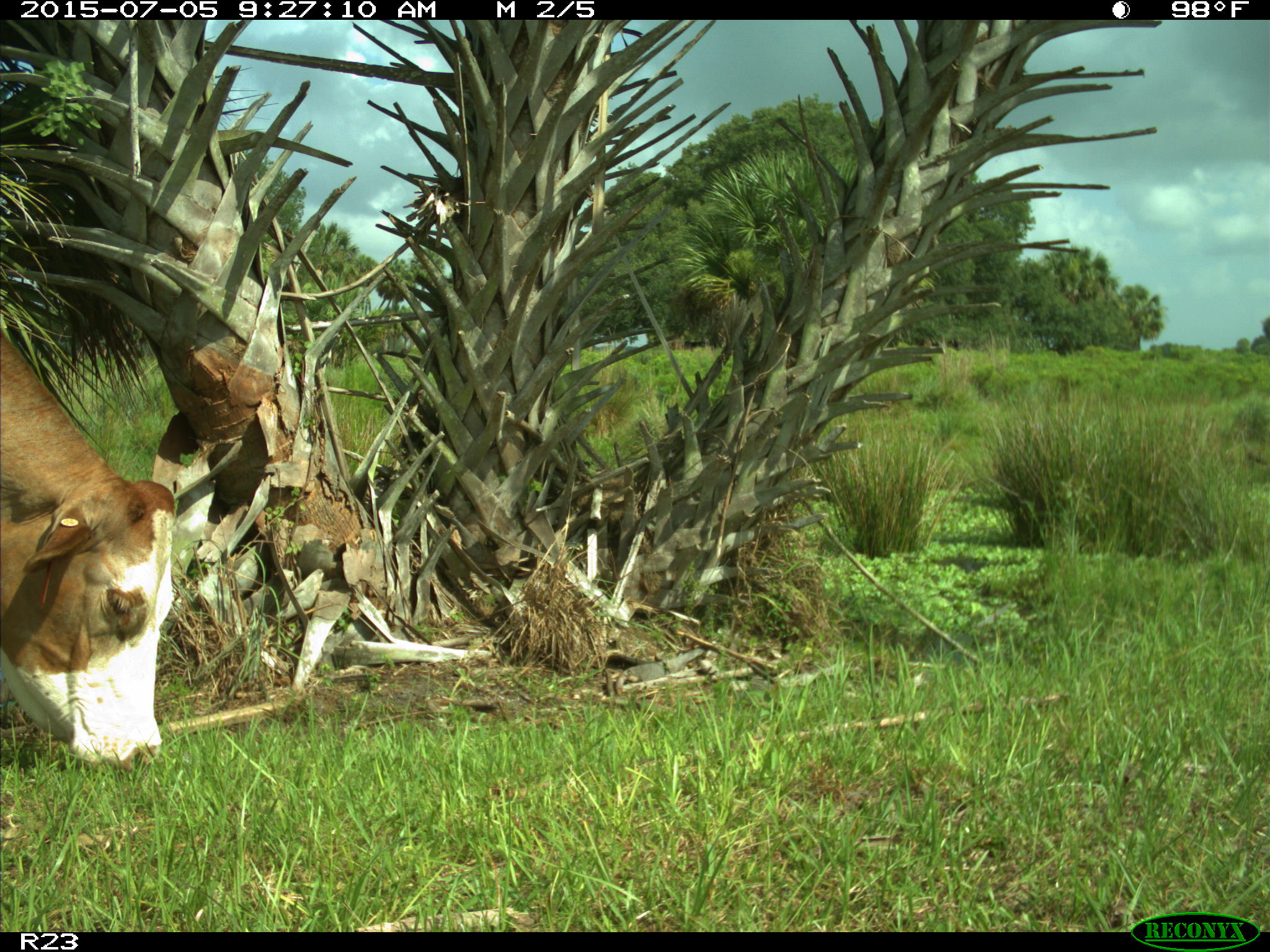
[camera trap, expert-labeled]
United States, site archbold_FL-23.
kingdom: Animalia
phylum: Chordata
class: Mammalia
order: Artiodactyla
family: Bovidae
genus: Bos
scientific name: Bos taurus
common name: domestic cow